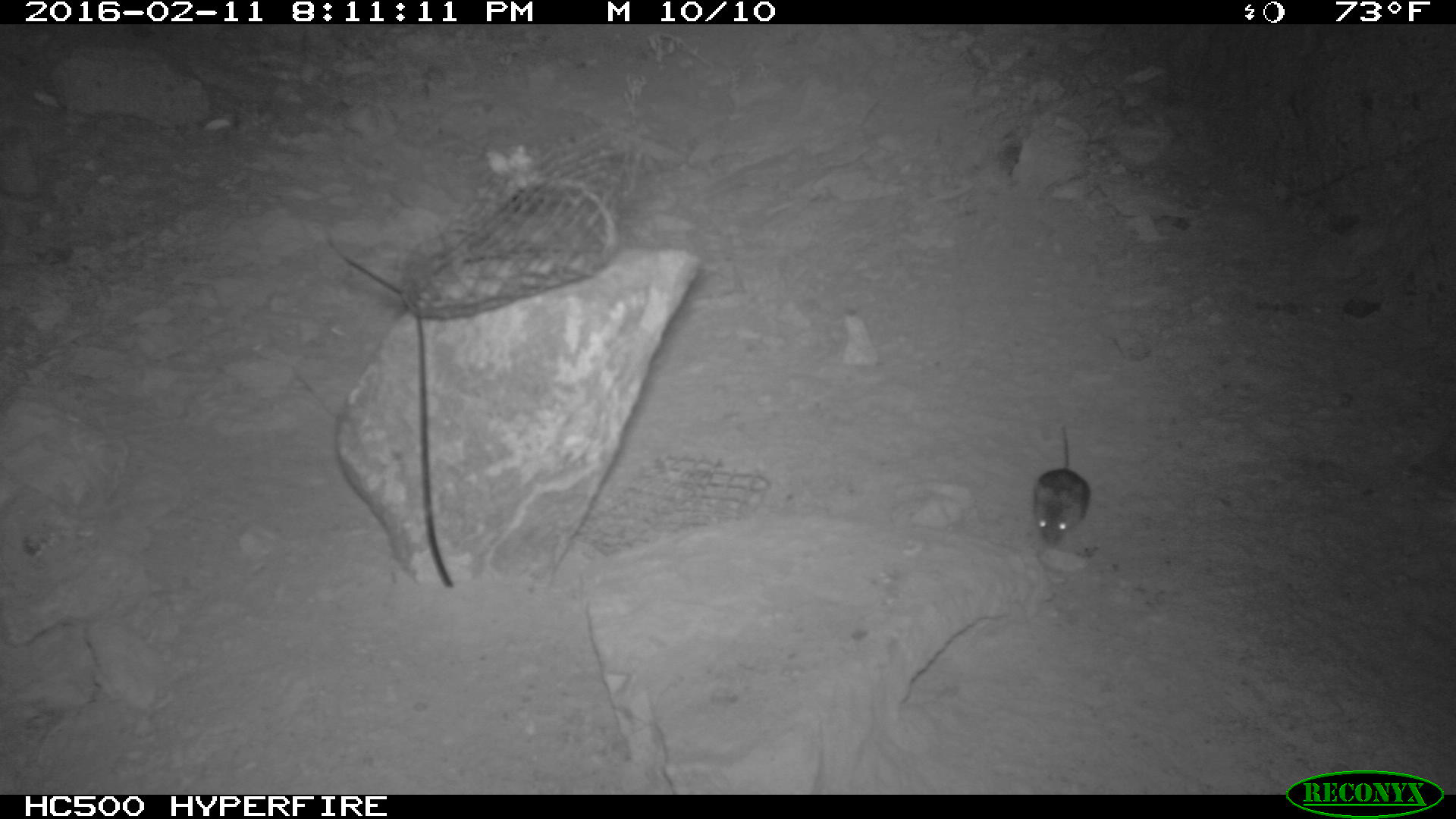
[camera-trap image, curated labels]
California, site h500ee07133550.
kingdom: Animalia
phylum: Chordata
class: Mammalia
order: Rodentia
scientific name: Rodentia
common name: rodent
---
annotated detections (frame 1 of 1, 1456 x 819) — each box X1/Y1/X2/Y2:
rodent: 1034/425/1088/543